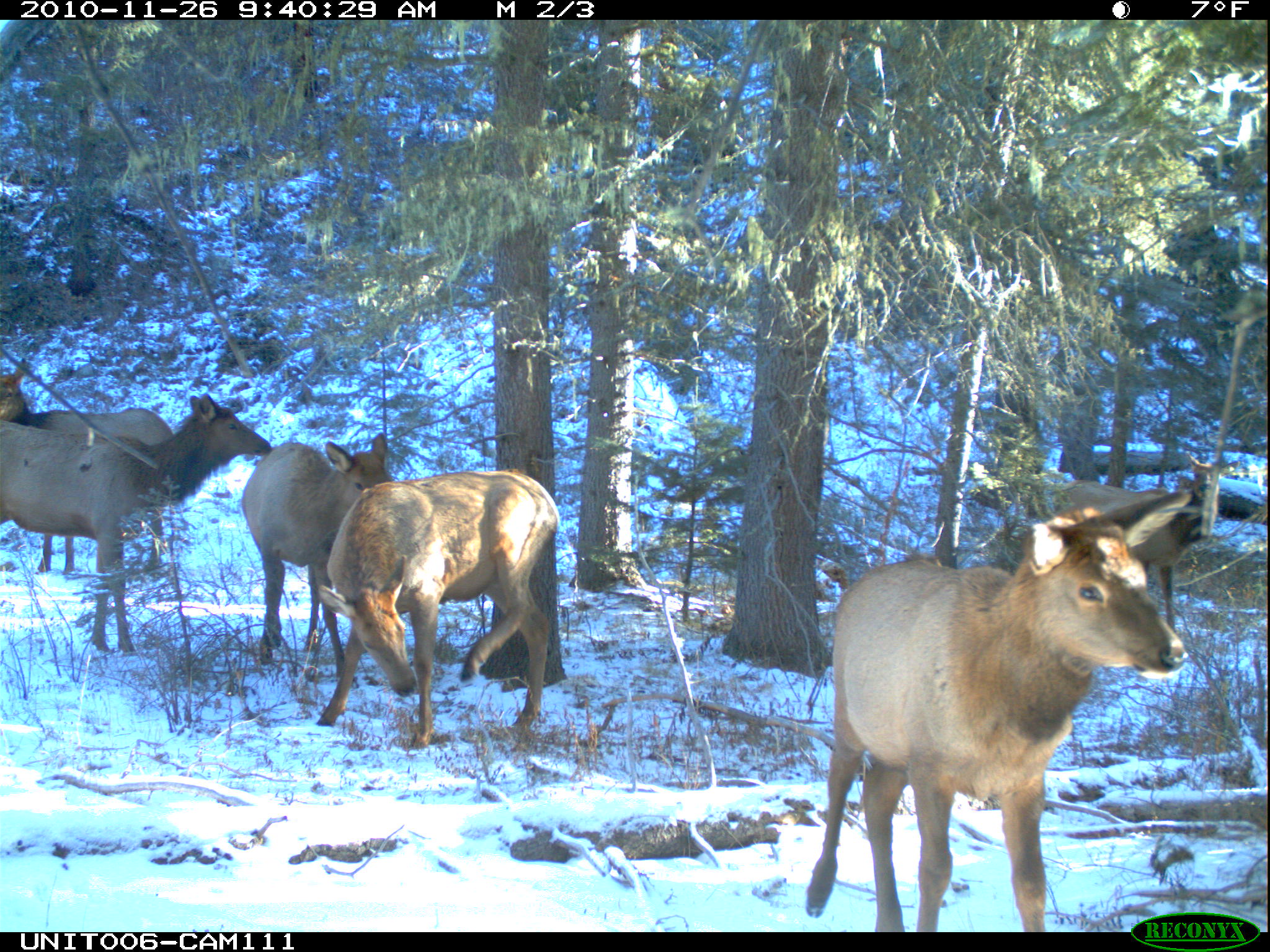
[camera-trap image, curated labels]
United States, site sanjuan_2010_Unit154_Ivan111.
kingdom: Animalia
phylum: Chordata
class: Mammalia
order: Artiodactyla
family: Cervidae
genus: Cervus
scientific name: Cervus elaphus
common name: red deer